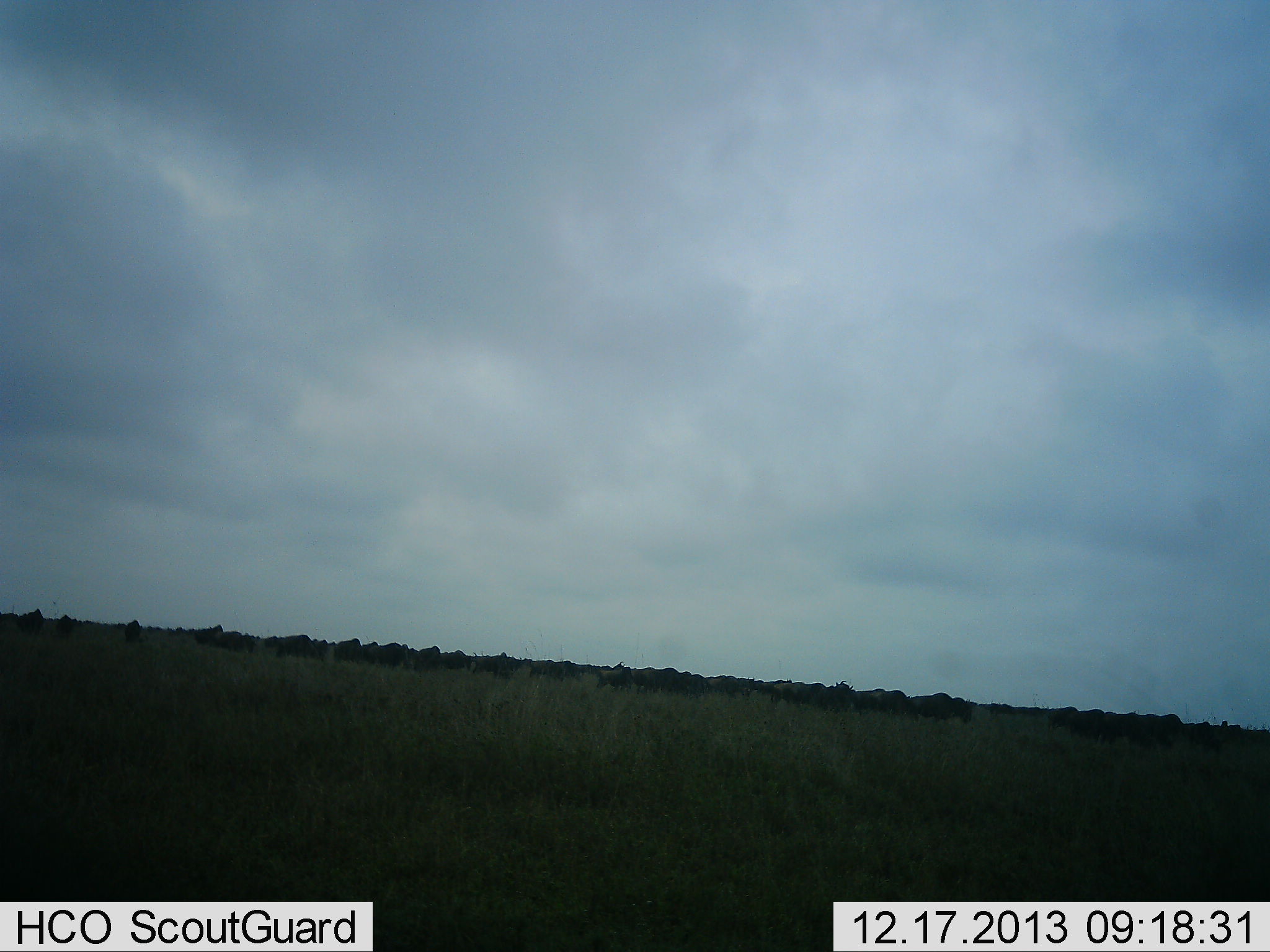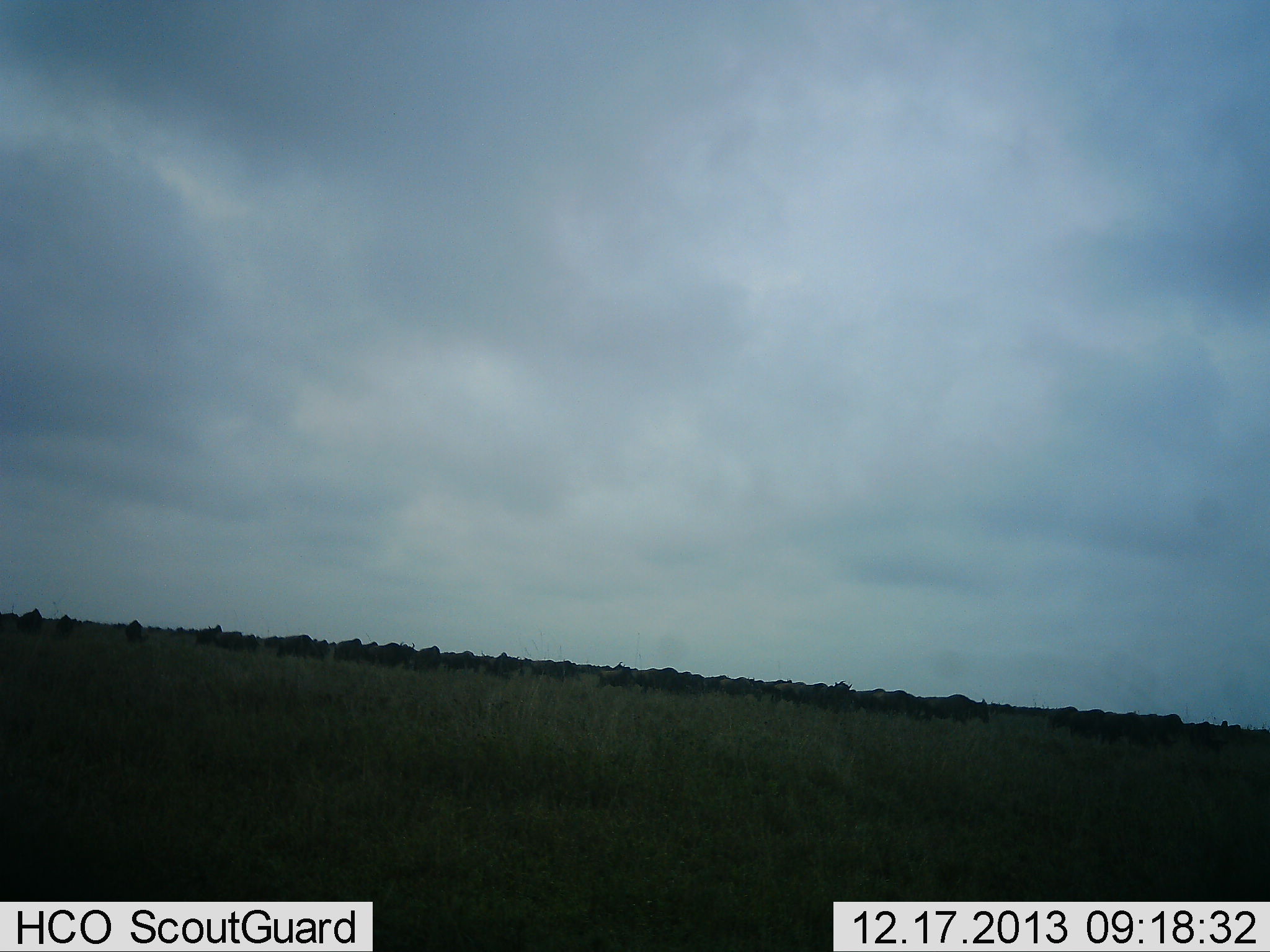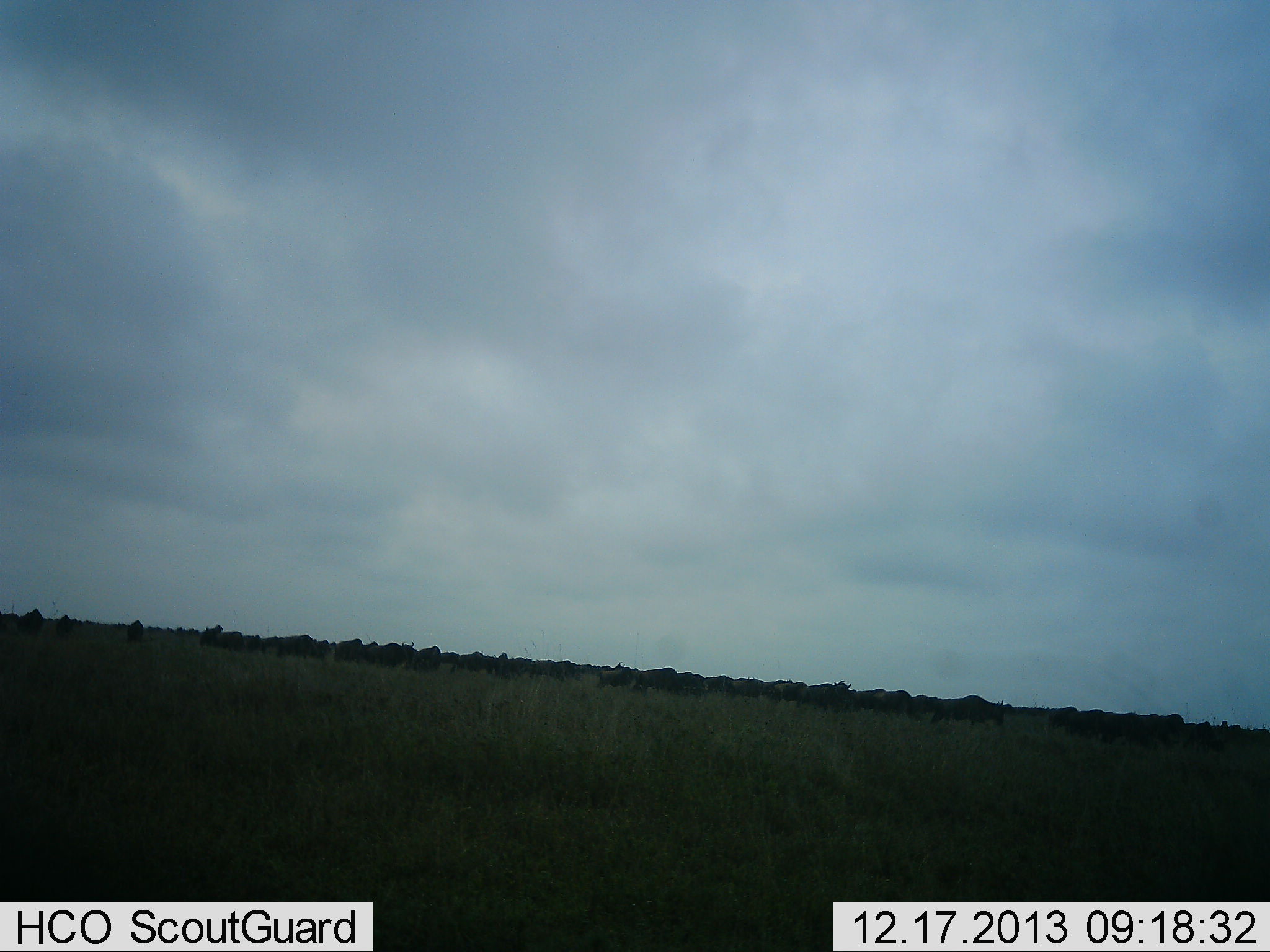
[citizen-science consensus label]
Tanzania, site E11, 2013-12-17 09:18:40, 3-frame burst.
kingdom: Animalia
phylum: Chordata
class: Mammalia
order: Artiodactyla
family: Bovidae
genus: Connochaetes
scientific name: Connochaetes taurinus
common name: blue wildebeest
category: wildebeest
Wildebeest (blue wildebeest) (Connochaetes taurinus), count 51+. Behavior (volunteer vote fractions): standing 30%, resting 0%, moving 100%, interacting 0%. Young present (vote fraction): 0%. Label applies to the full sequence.